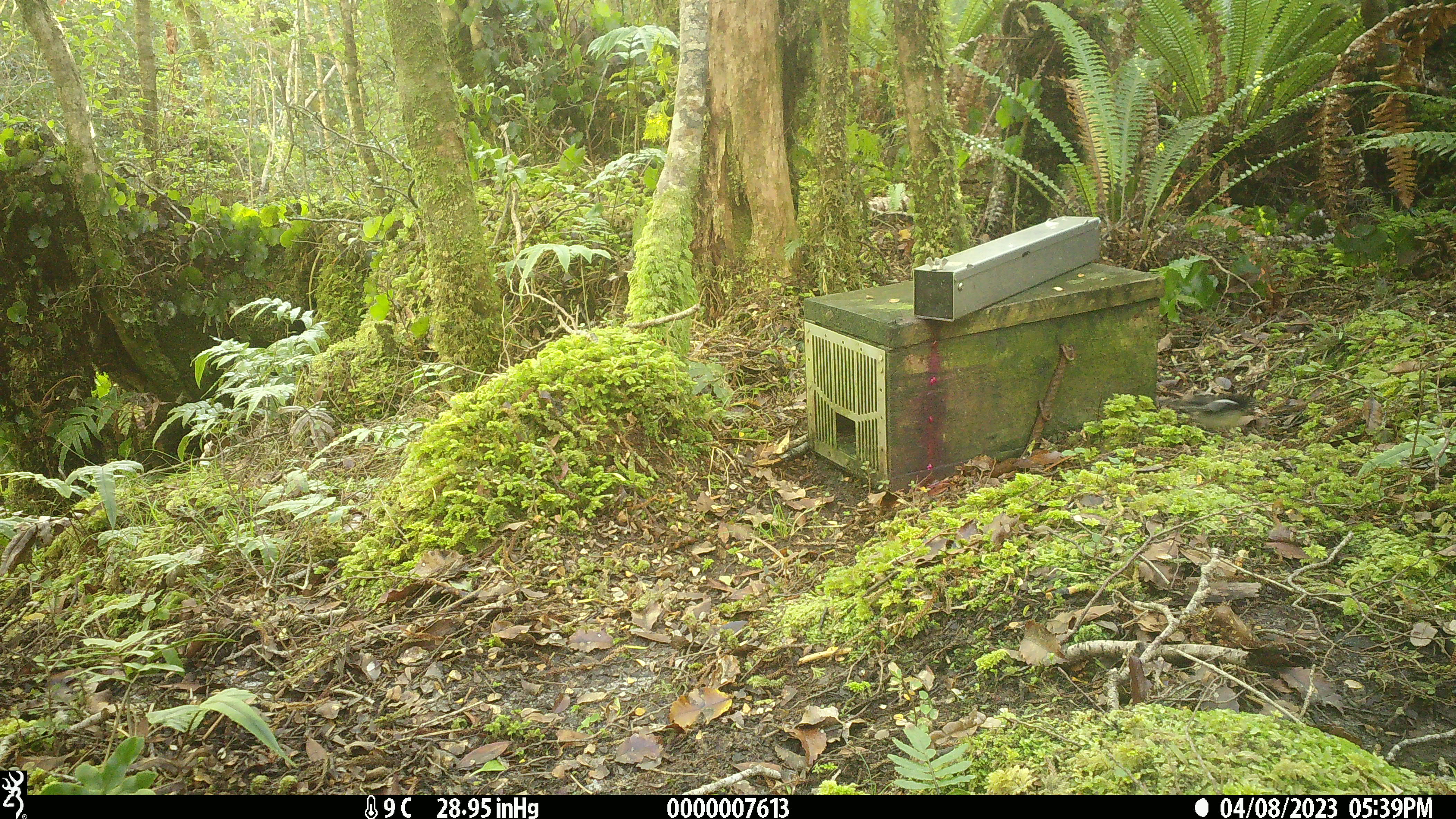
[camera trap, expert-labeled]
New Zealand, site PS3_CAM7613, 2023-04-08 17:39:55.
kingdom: Animalia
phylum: Chordata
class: Aves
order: Passeriformes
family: Petroicidae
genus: Petroica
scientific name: Petroica macrocephala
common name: tomtit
Tomtit (Petroica macrocephala).